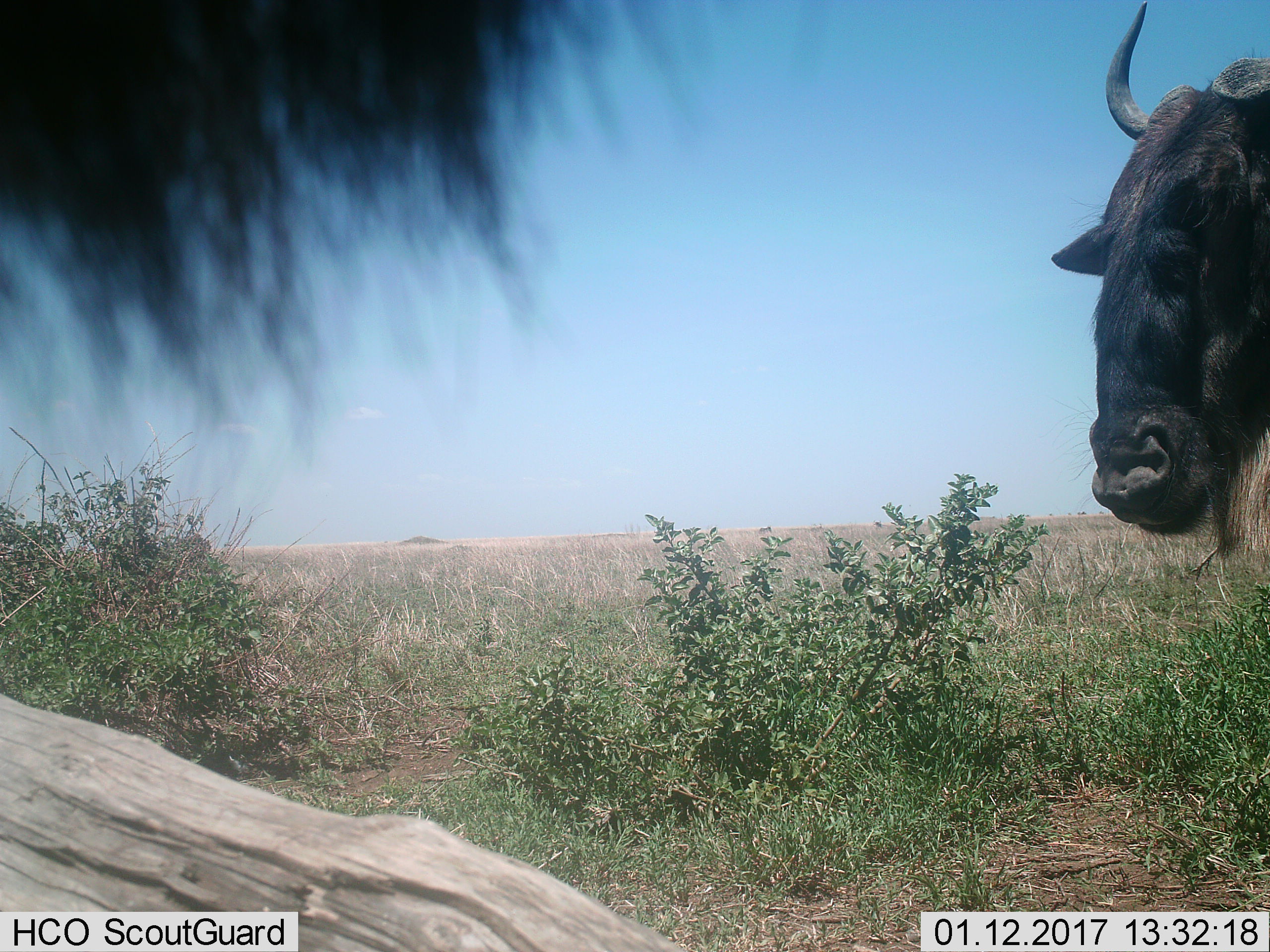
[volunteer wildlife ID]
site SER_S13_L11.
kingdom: Animalia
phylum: Chordata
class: Mammalia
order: Artiodactyla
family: Bovidae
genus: Connochaetes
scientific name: Connochaetes taurinus taurinus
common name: blue wildebeest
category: wildebeestblue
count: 2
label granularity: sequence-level